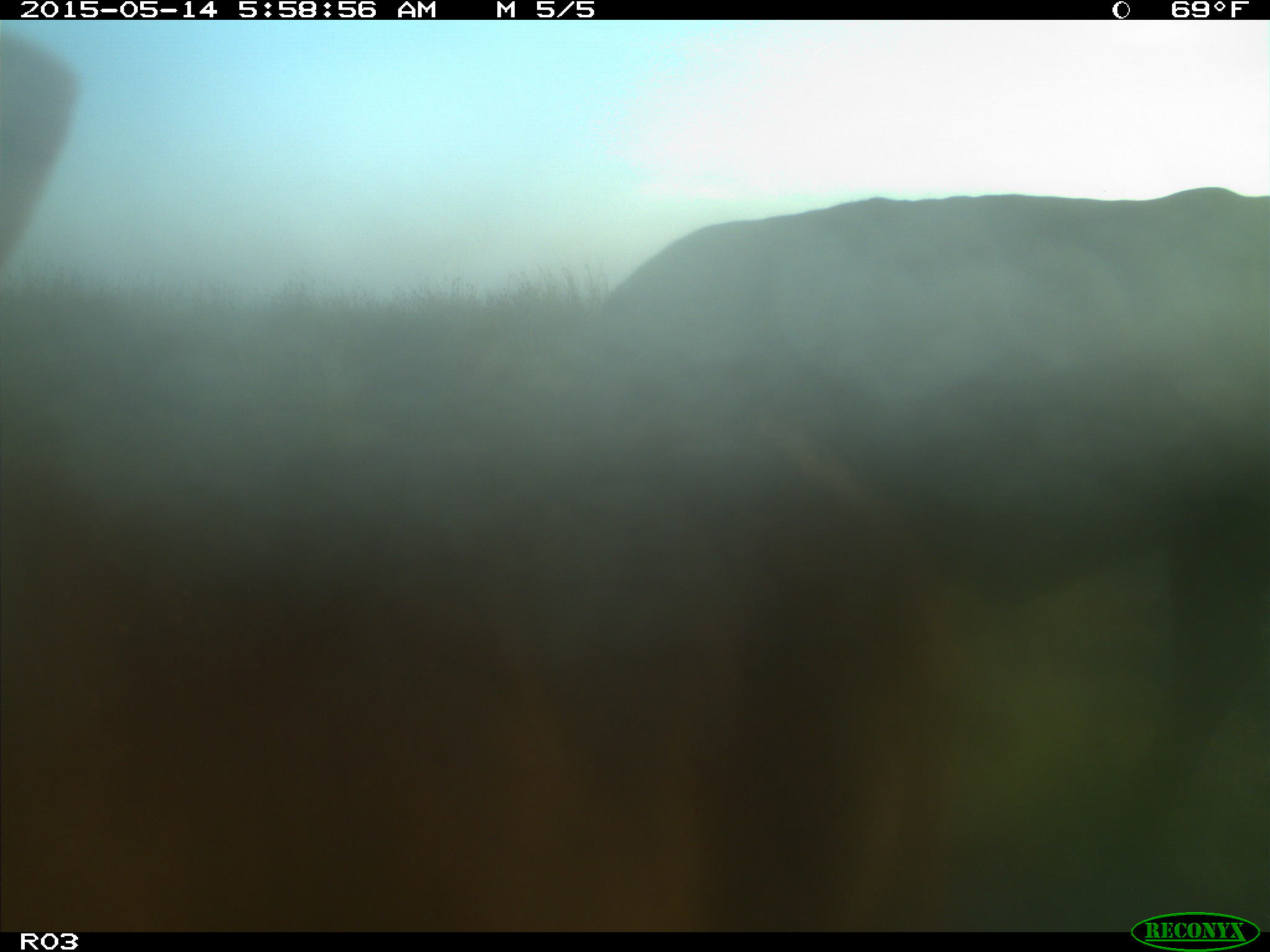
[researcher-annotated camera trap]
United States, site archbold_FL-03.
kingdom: Animalia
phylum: Chordata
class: Mammalia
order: Artiodactyla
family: Bovidae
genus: Bos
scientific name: Bos taurus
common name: domestic cow